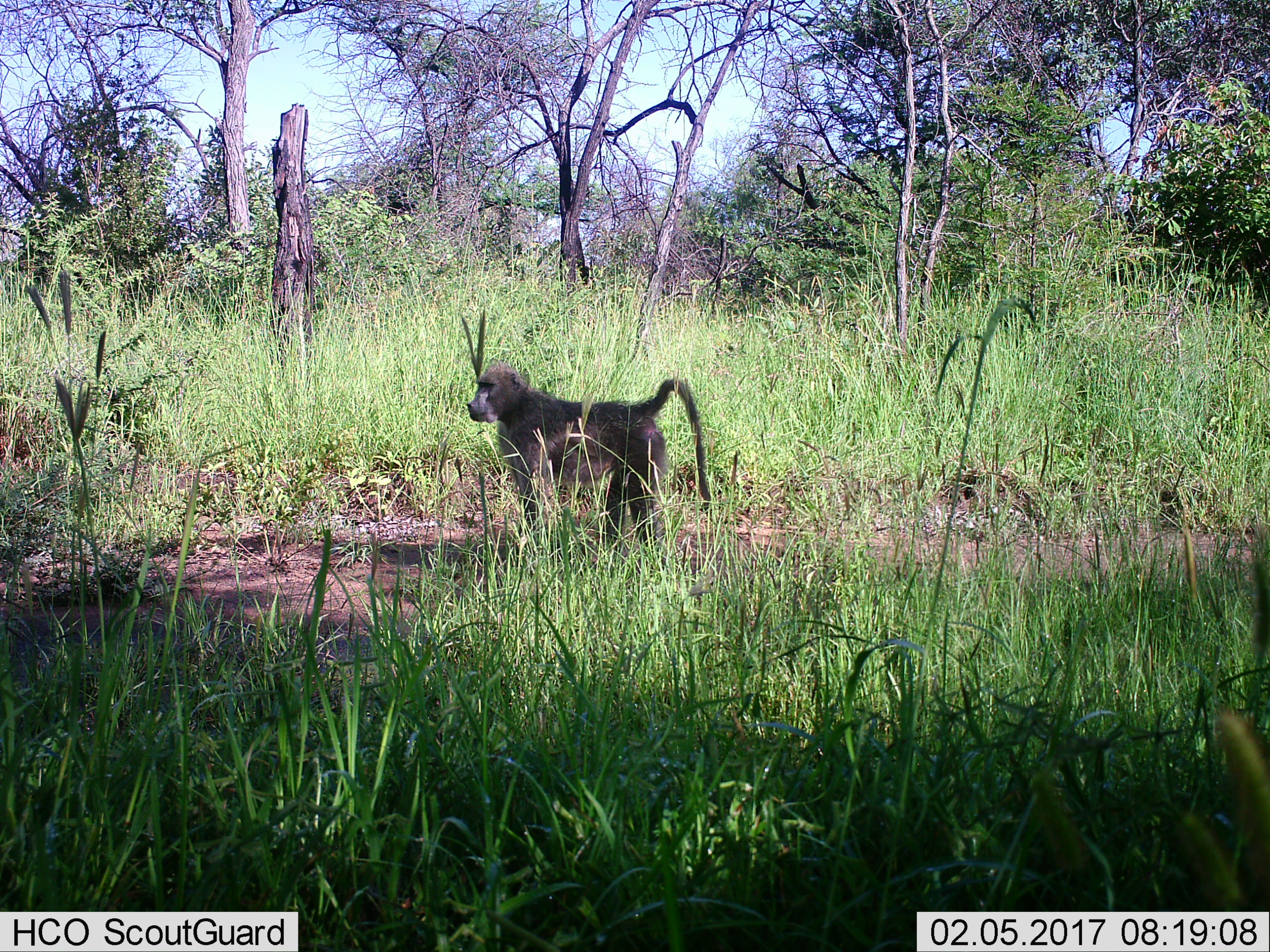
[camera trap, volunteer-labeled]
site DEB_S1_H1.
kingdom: Animalia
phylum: Chordata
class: Mammalia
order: Primates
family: Cercopithecidae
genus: Papio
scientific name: Papio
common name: baboon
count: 1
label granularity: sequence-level